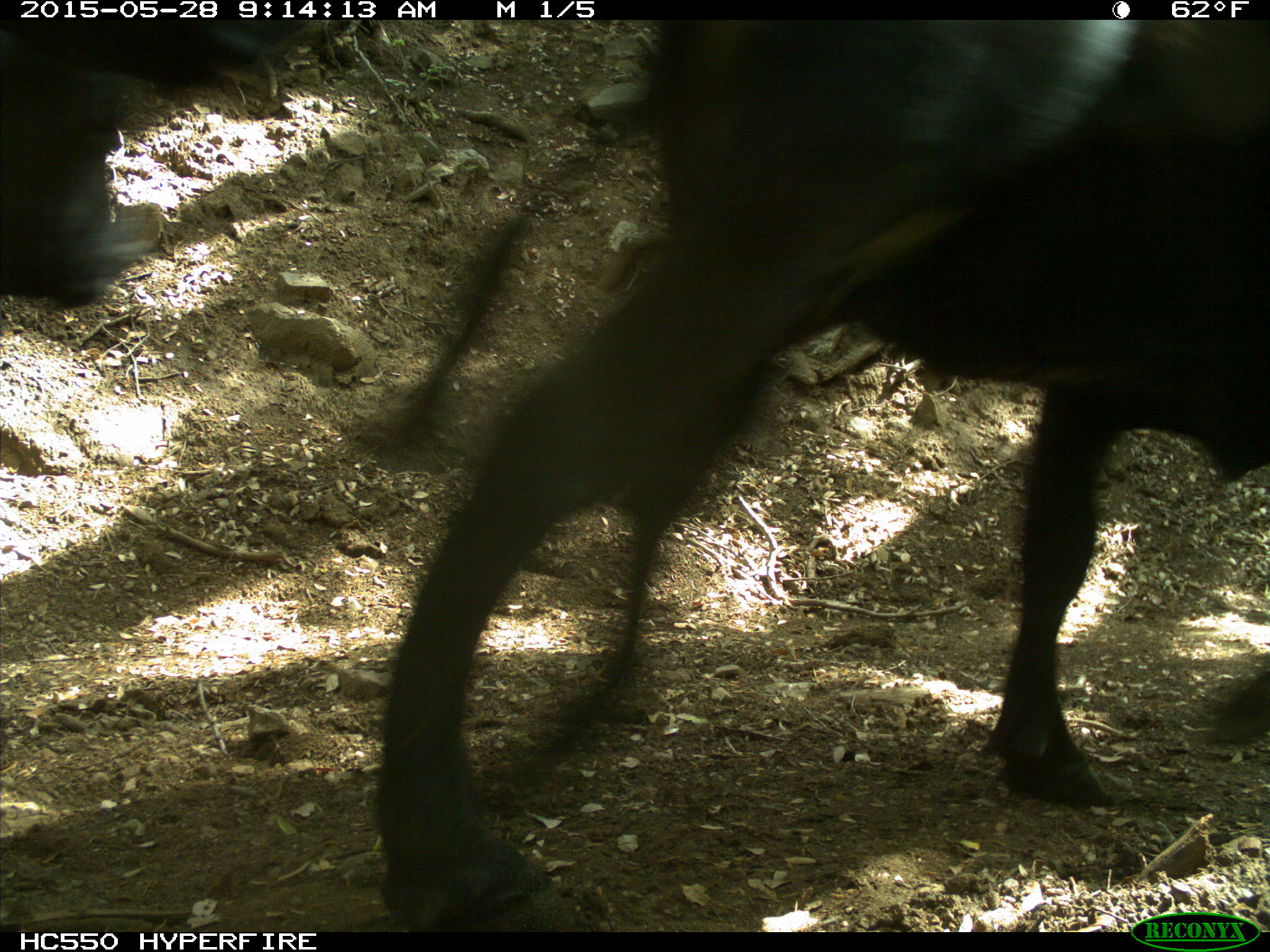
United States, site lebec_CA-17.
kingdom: Animalia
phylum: Chordata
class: Mammalia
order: Artiodactyla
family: Bovidae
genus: Bos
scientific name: Bos taurus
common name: domestic cow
Bos taurus (domestic cow).